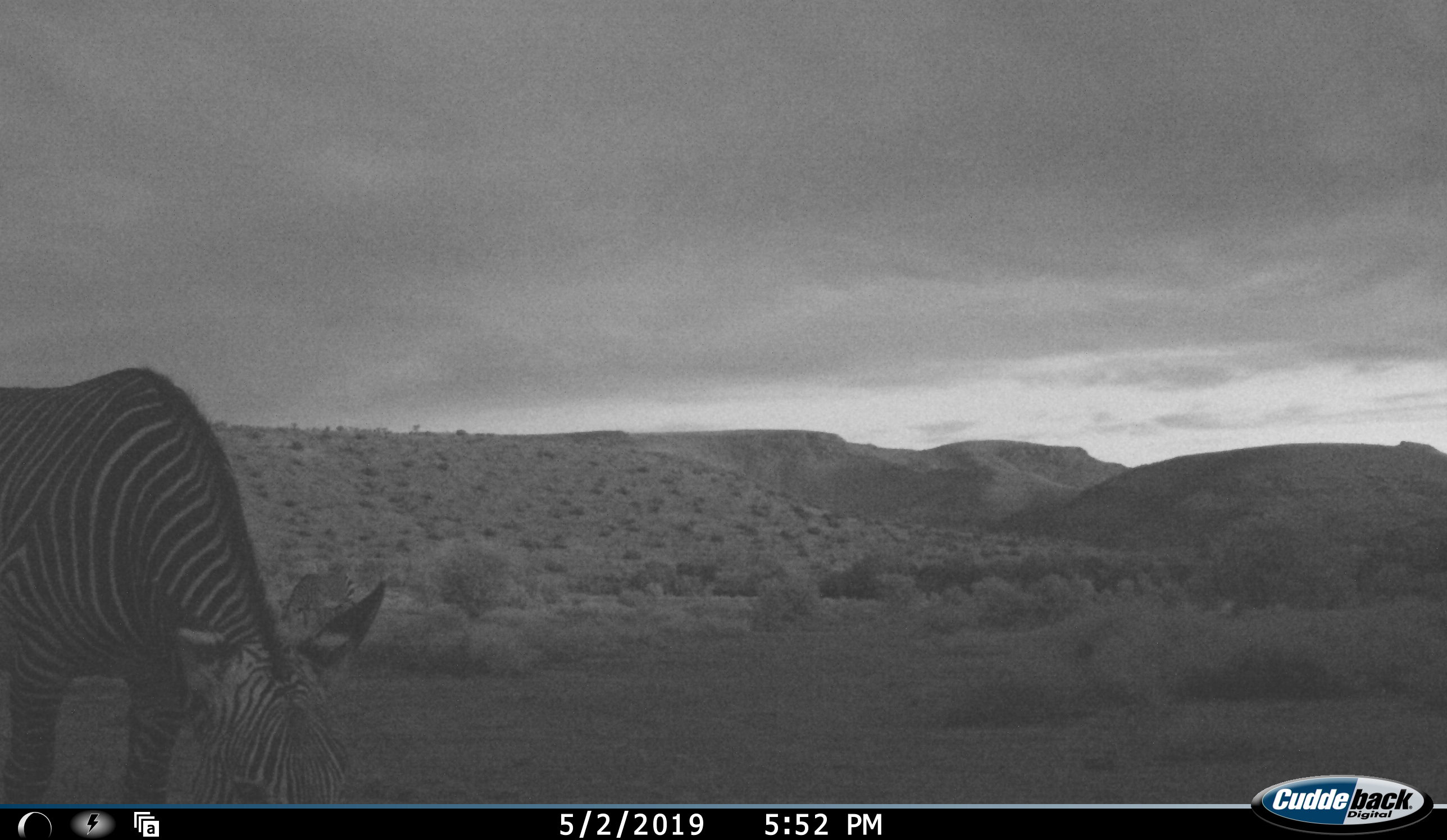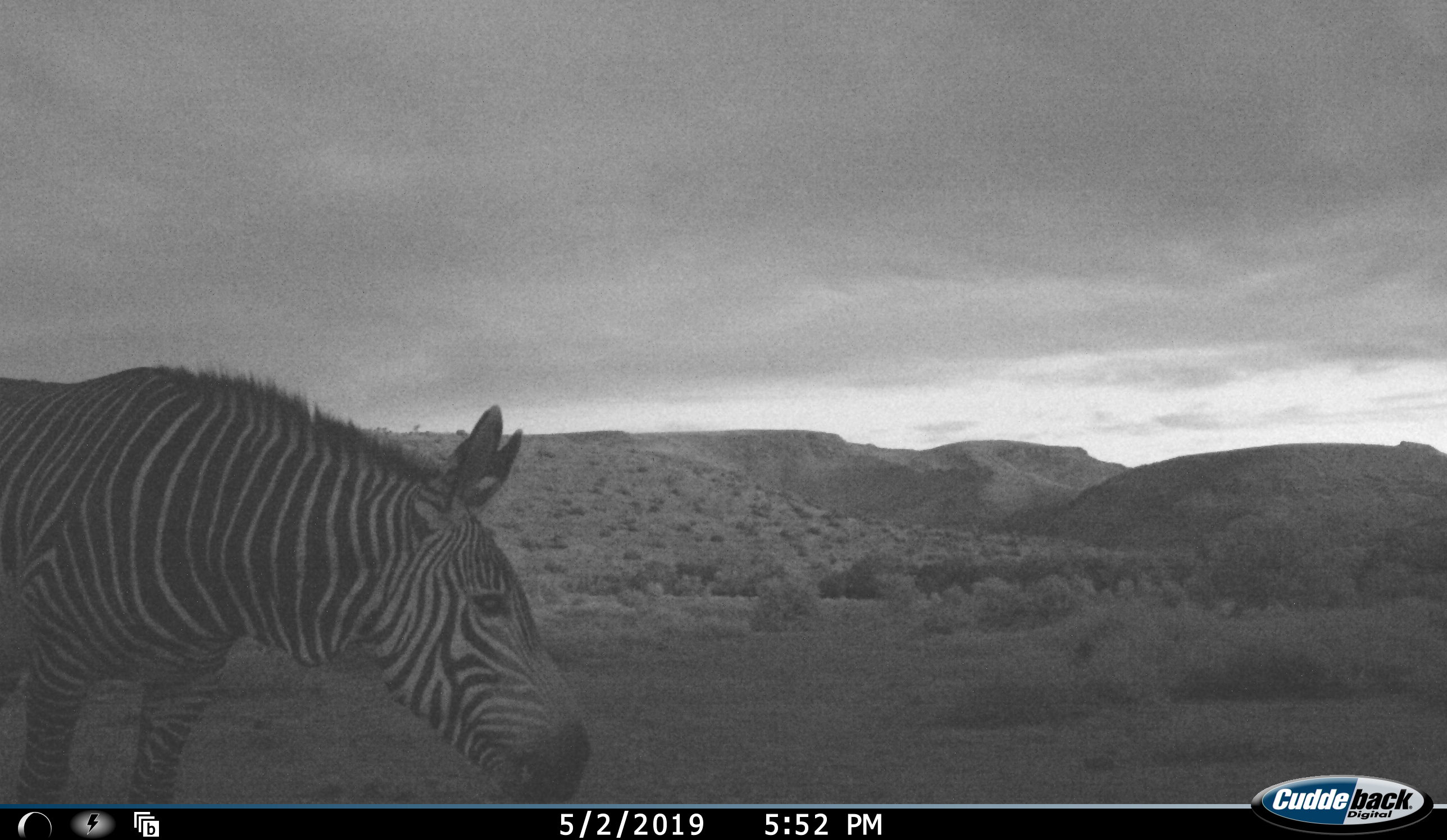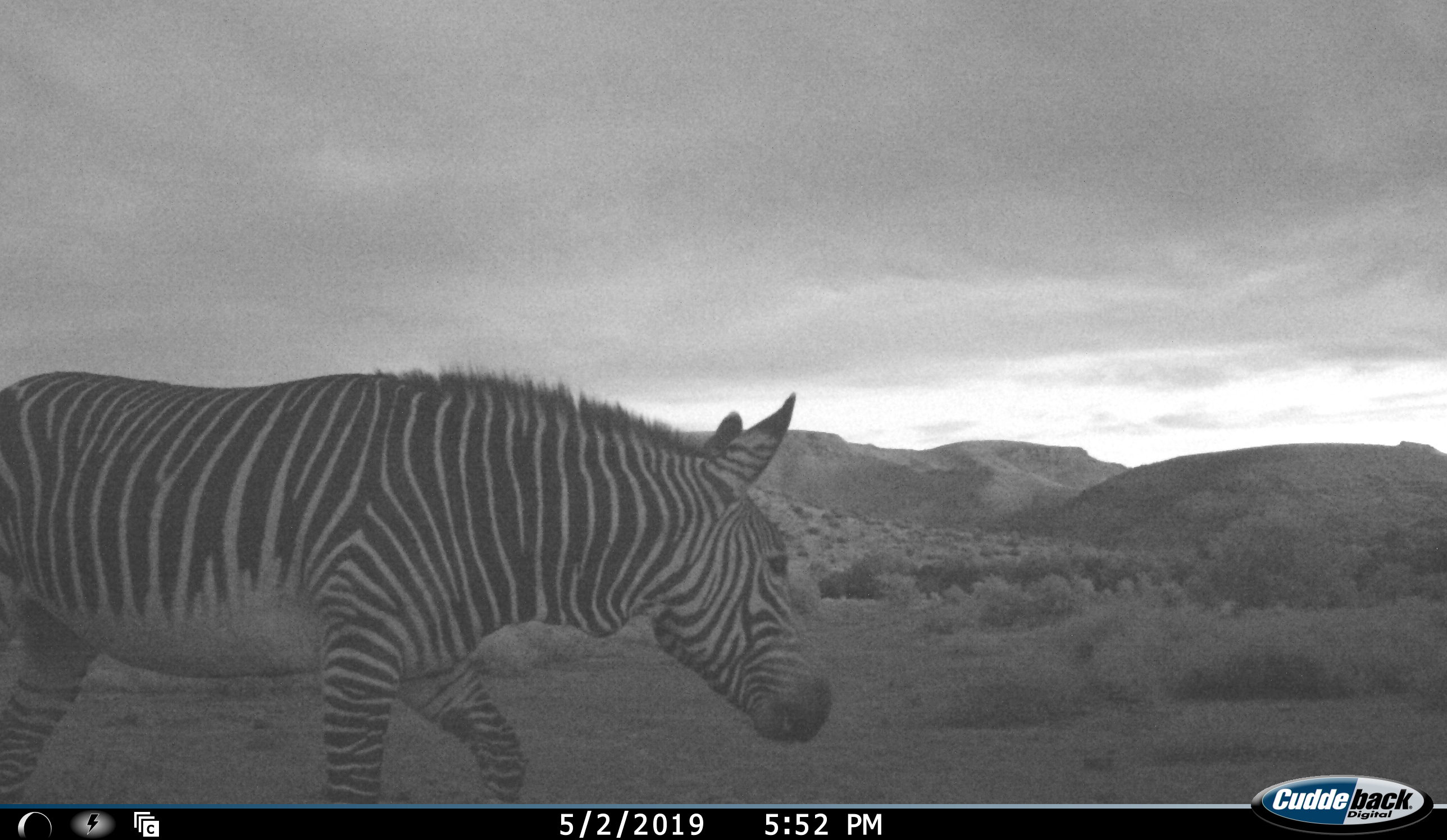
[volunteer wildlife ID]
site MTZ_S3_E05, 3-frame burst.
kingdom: Animalia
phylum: Chordata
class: Mammalia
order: Perissodactyla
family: Equidae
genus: Equus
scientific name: Equus zebra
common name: mountain zebra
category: zebramountain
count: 1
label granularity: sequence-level